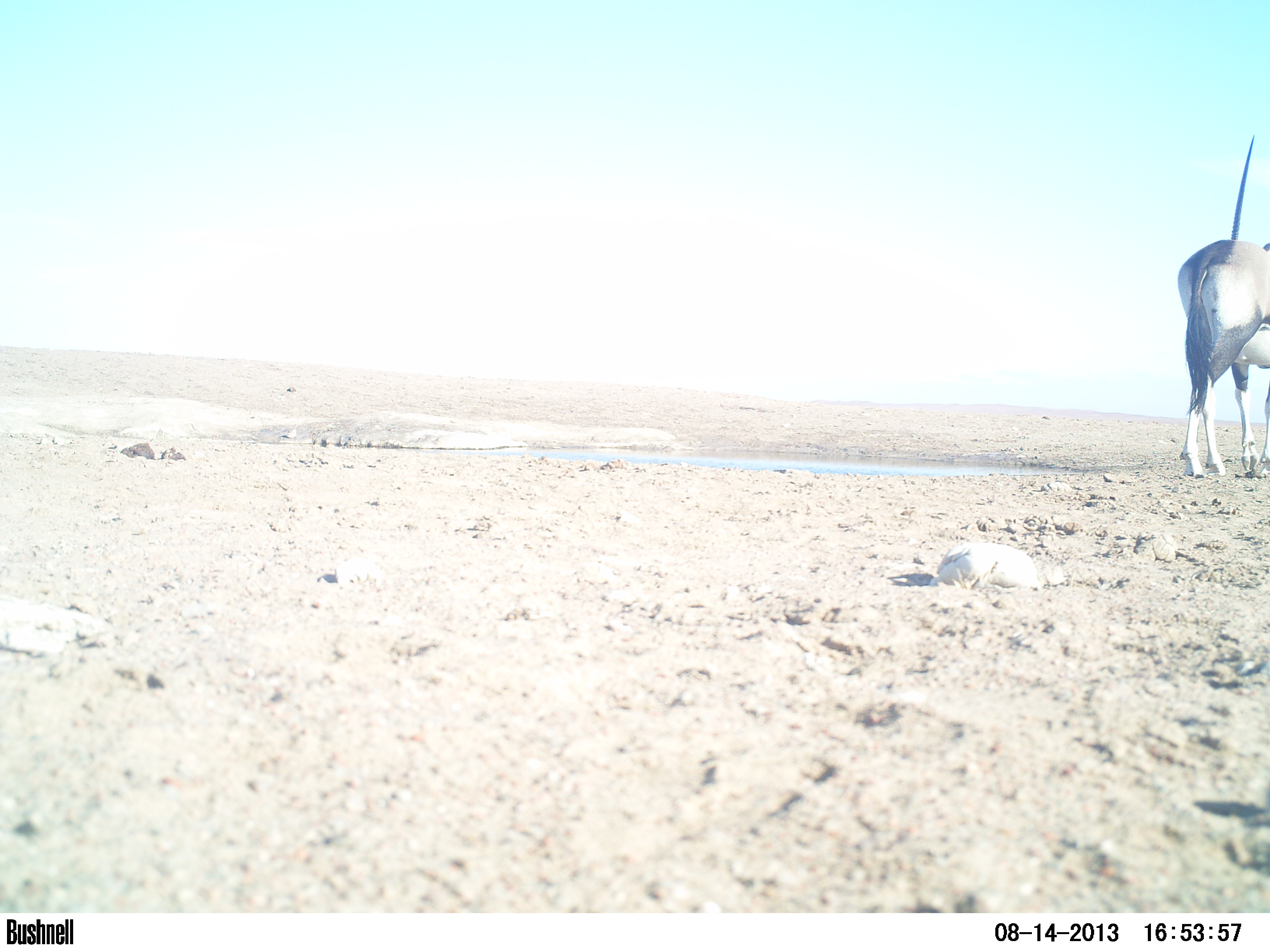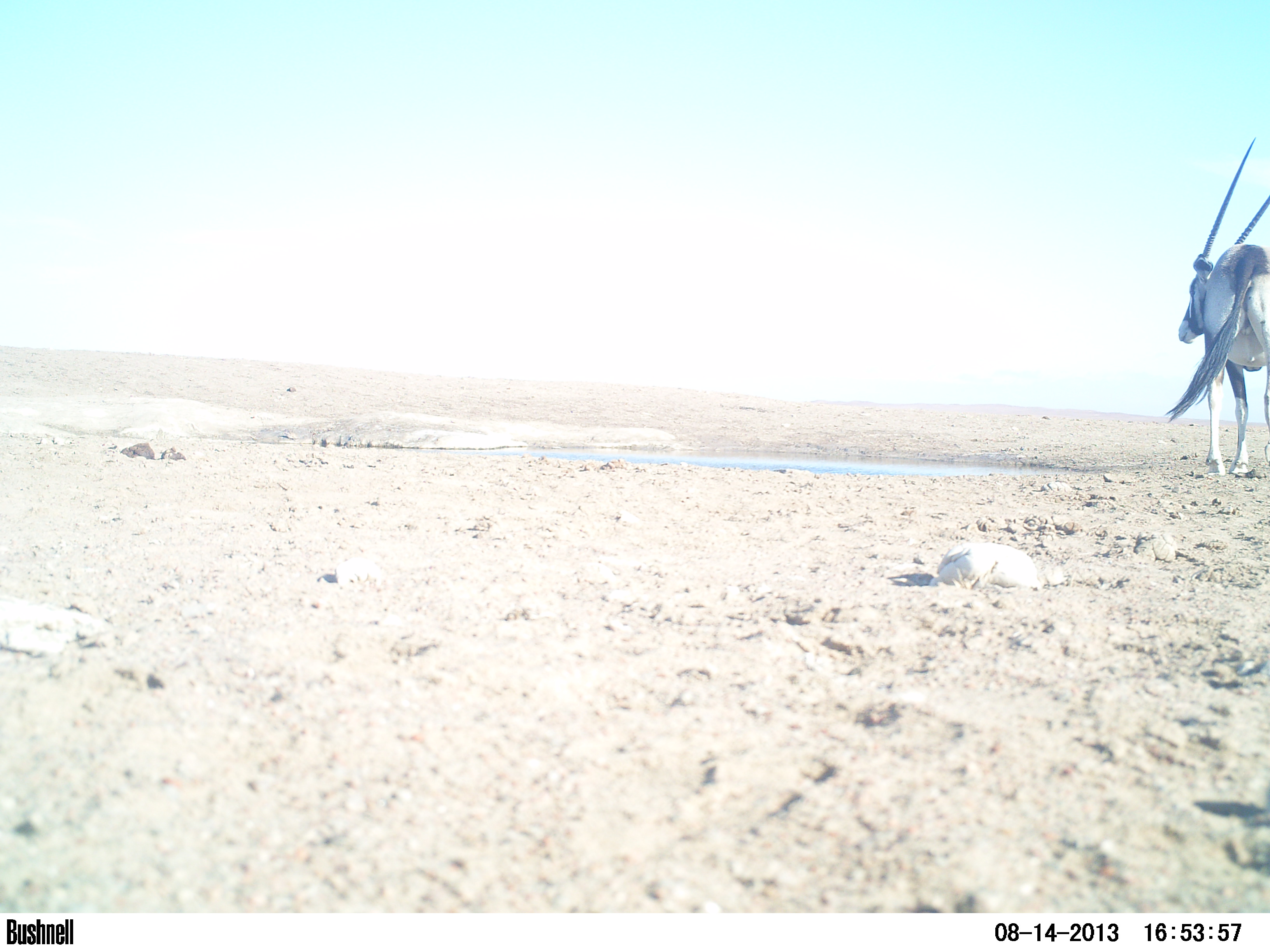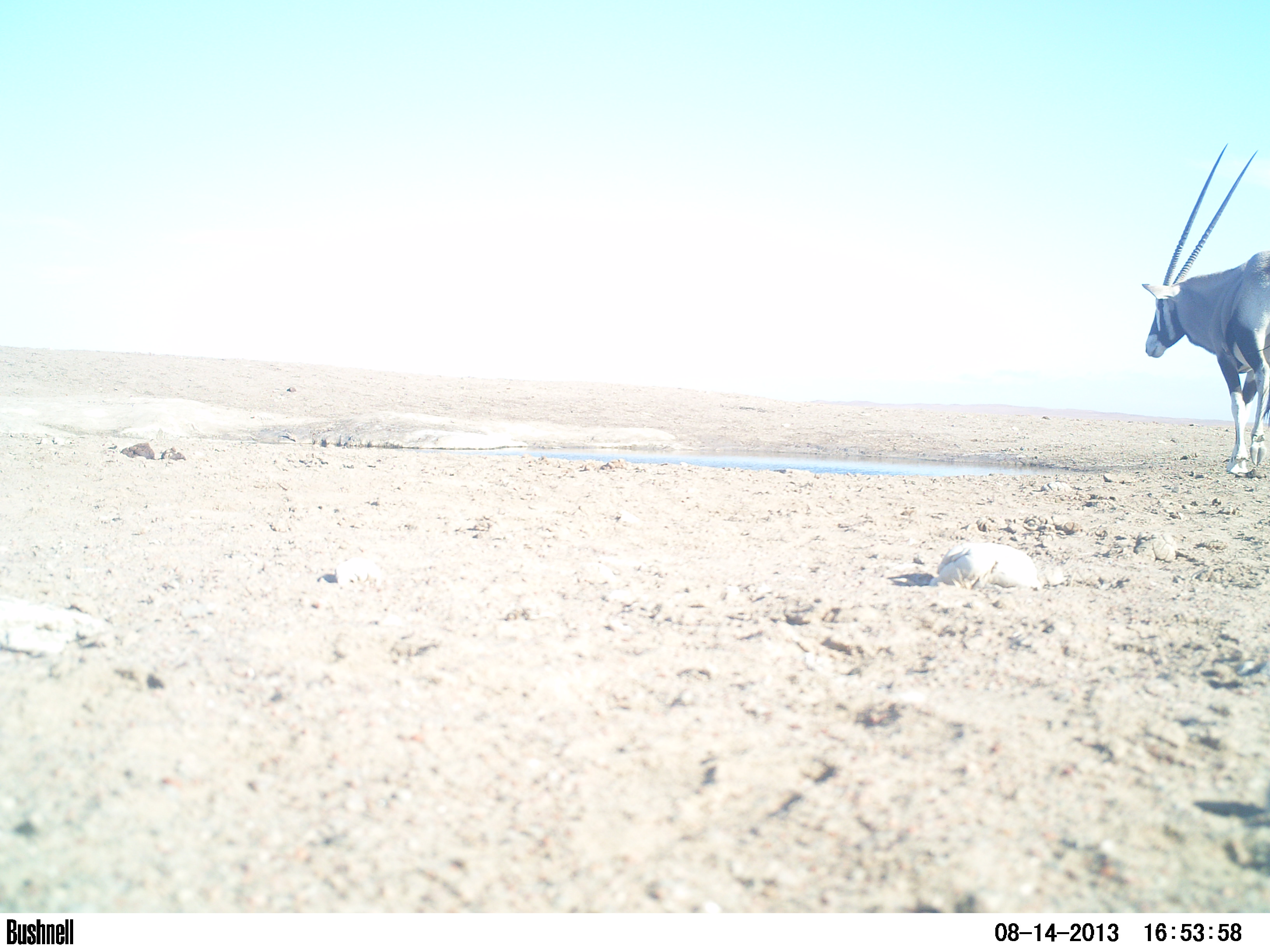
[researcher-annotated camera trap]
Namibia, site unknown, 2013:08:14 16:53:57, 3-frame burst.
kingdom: Animalia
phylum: Chordata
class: Mammalia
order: Artiodactyla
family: Bovidae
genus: Oryx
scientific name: Oryx gazella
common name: gemsbok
Oryx gazella (gemsbok).